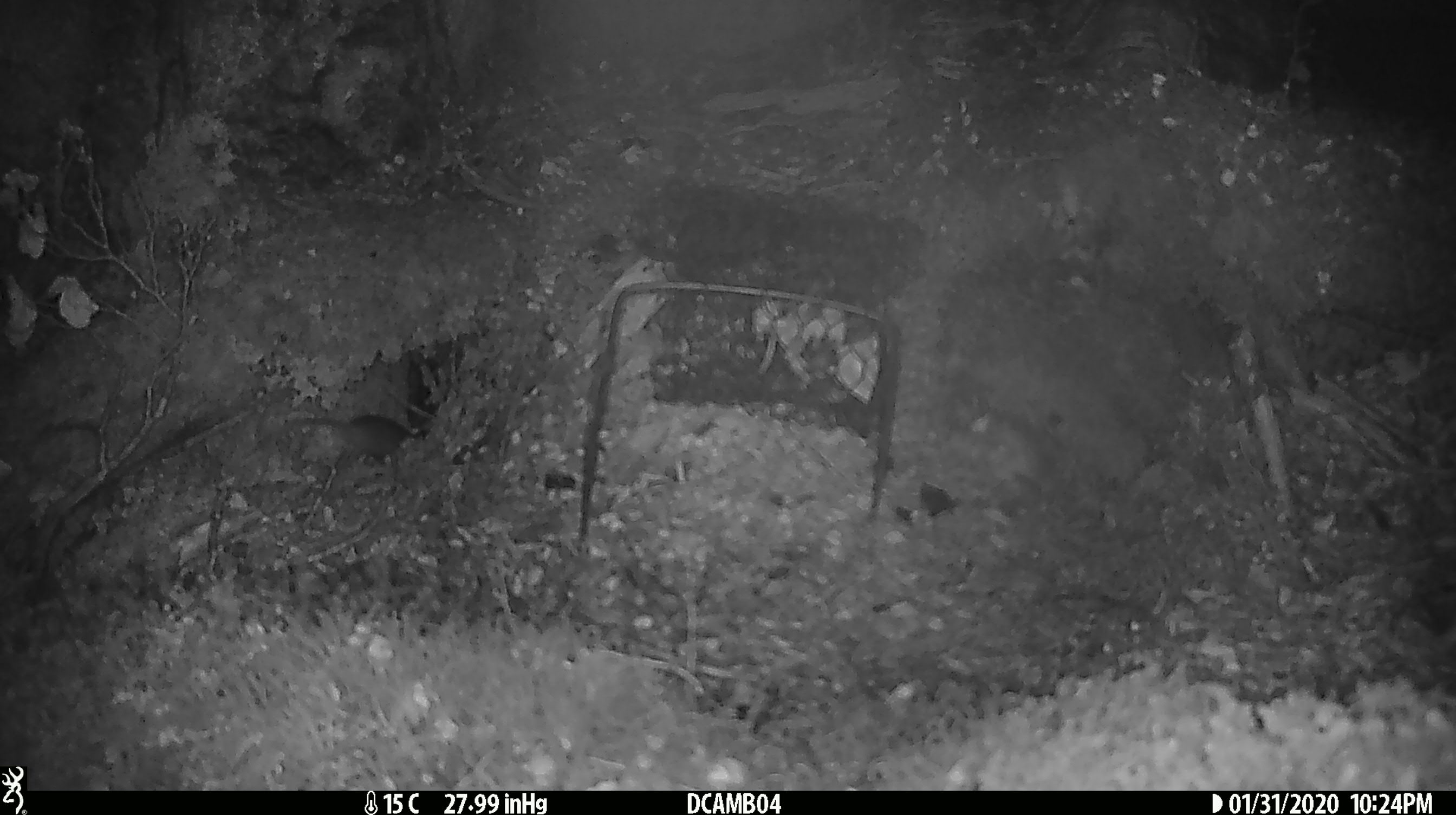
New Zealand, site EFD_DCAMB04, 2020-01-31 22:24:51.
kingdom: Animalia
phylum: Chordata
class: Mammalia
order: Rodentia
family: Muridae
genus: Mus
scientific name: Mus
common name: mouse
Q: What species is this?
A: Mouse (Mus).